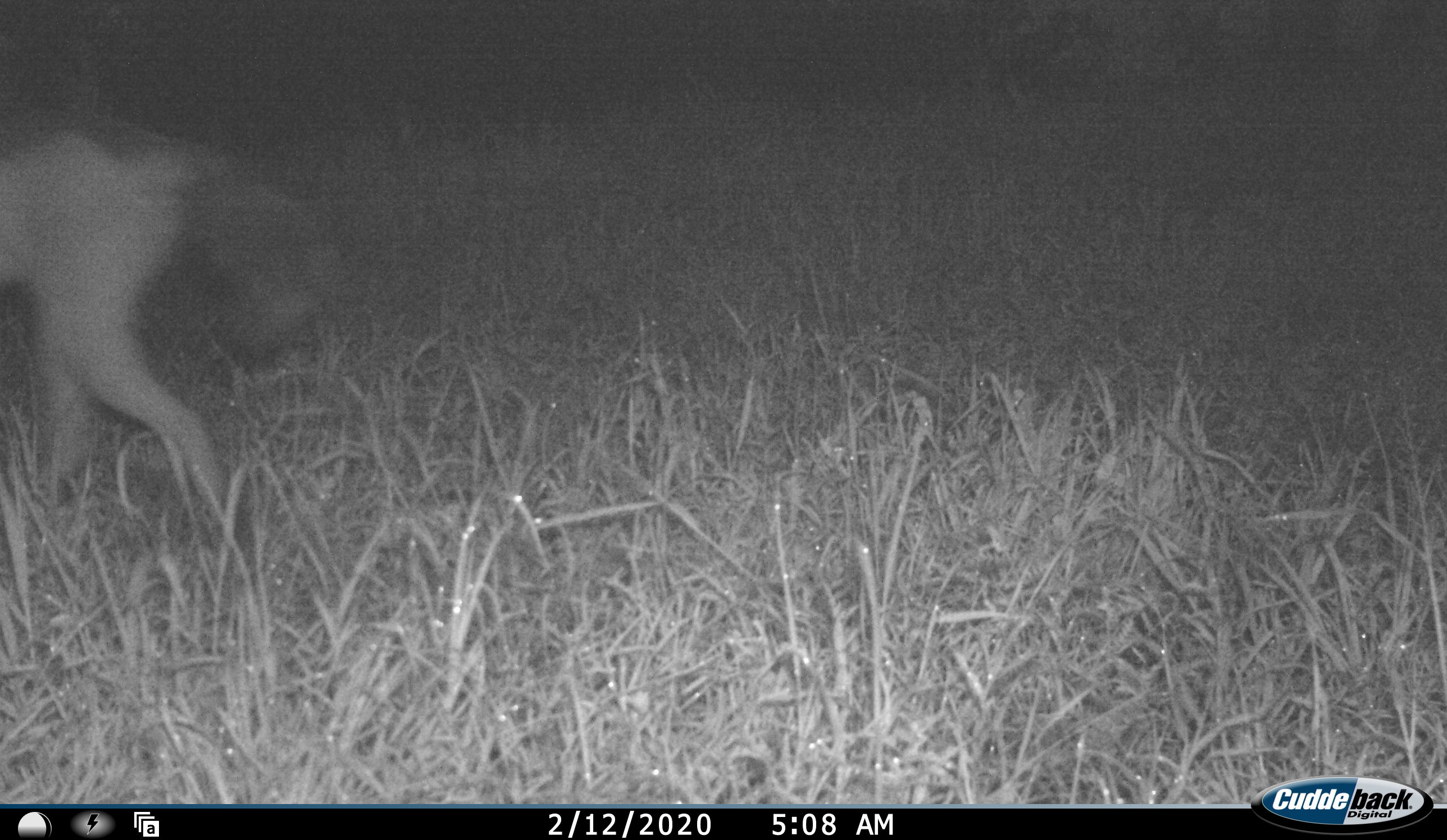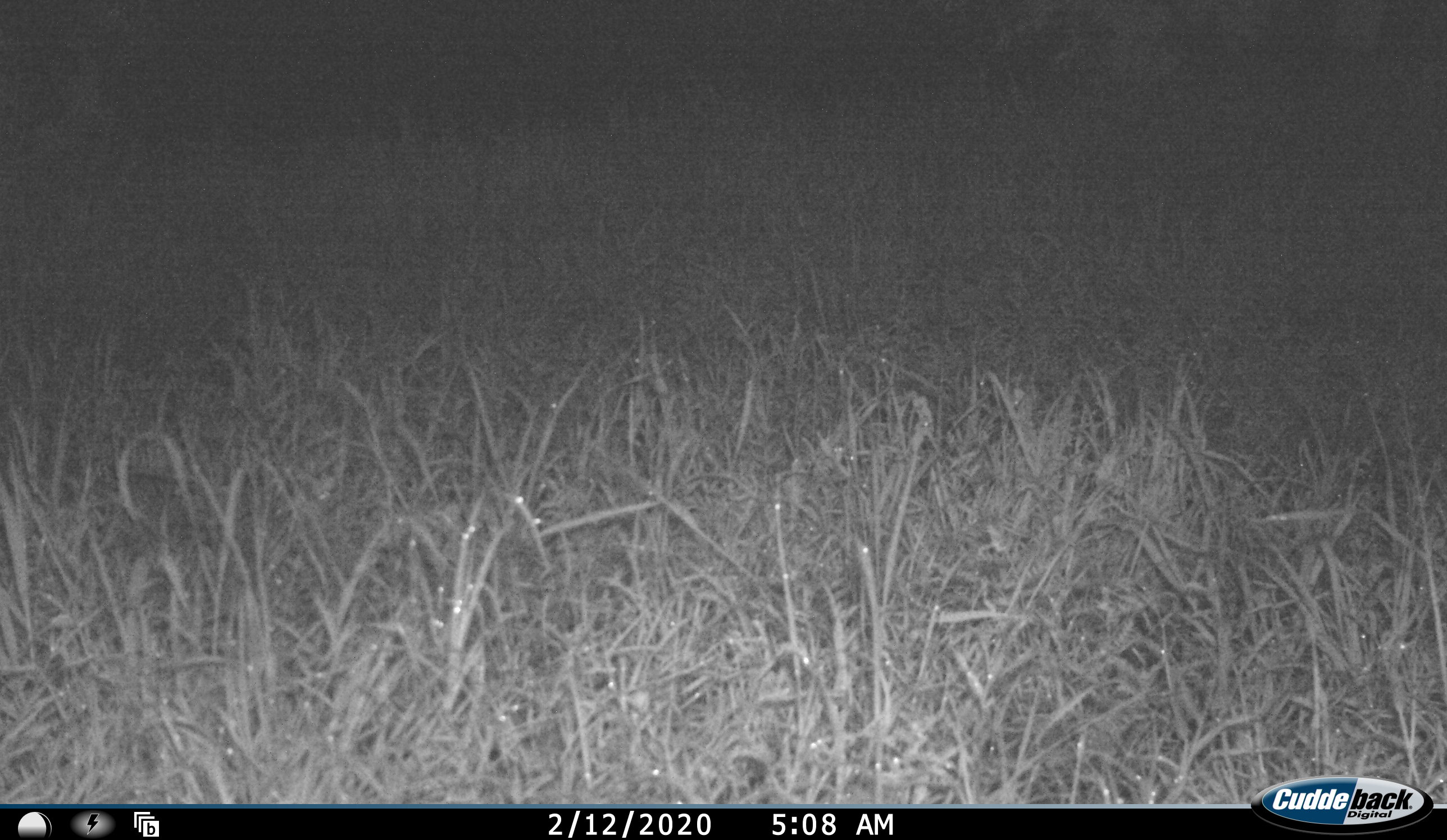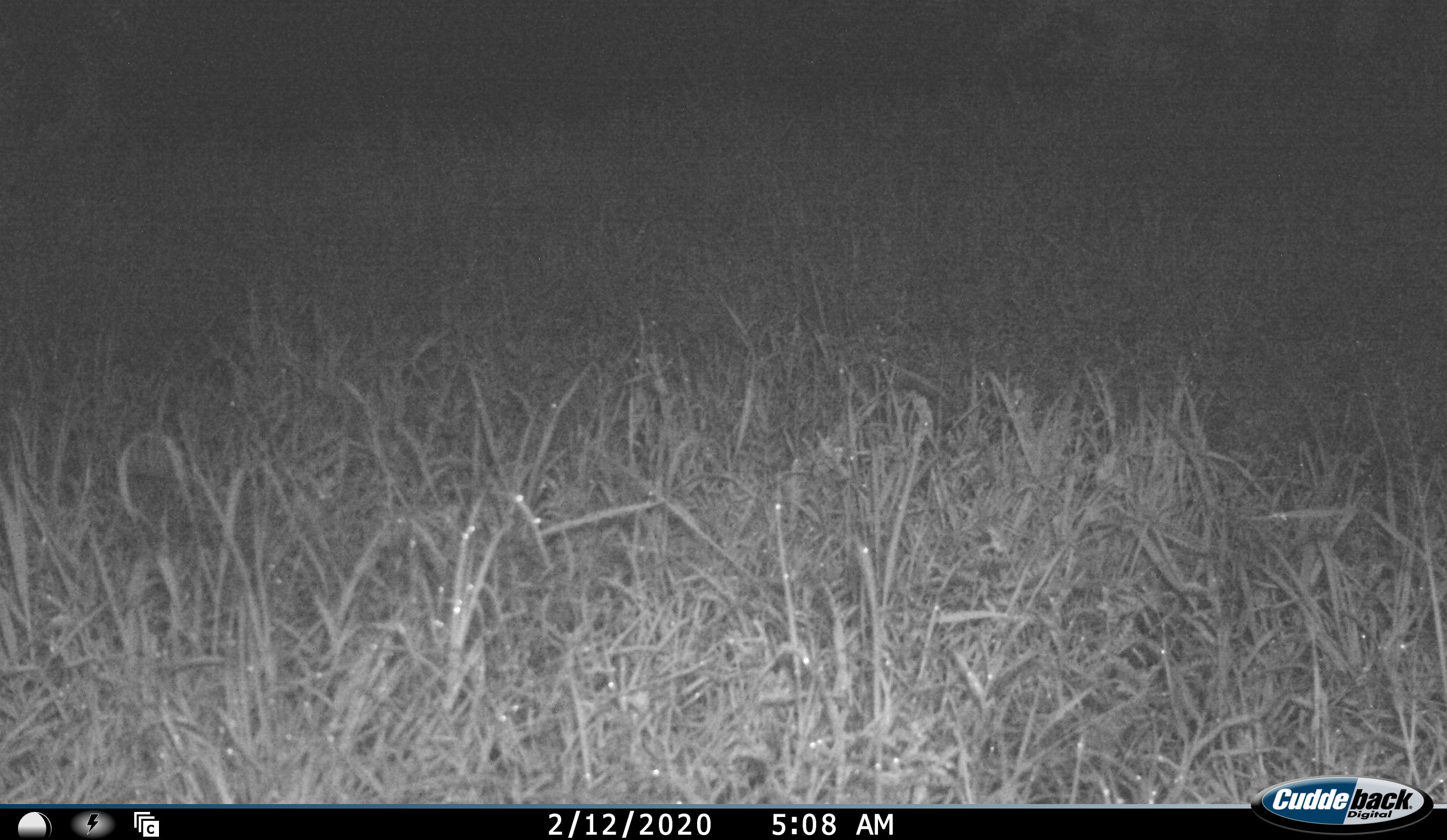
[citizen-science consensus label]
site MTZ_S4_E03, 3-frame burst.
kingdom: Animalia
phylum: Chordata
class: Mammalia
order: Carnivora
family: Canidae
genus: Lupulella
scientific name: Lupulella mesomelas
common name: black-backed jackal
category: jackalblackbacked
Jackalblackbacked (black-backed jackal) (Lupulella mesomelas), count 1. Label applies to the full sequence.